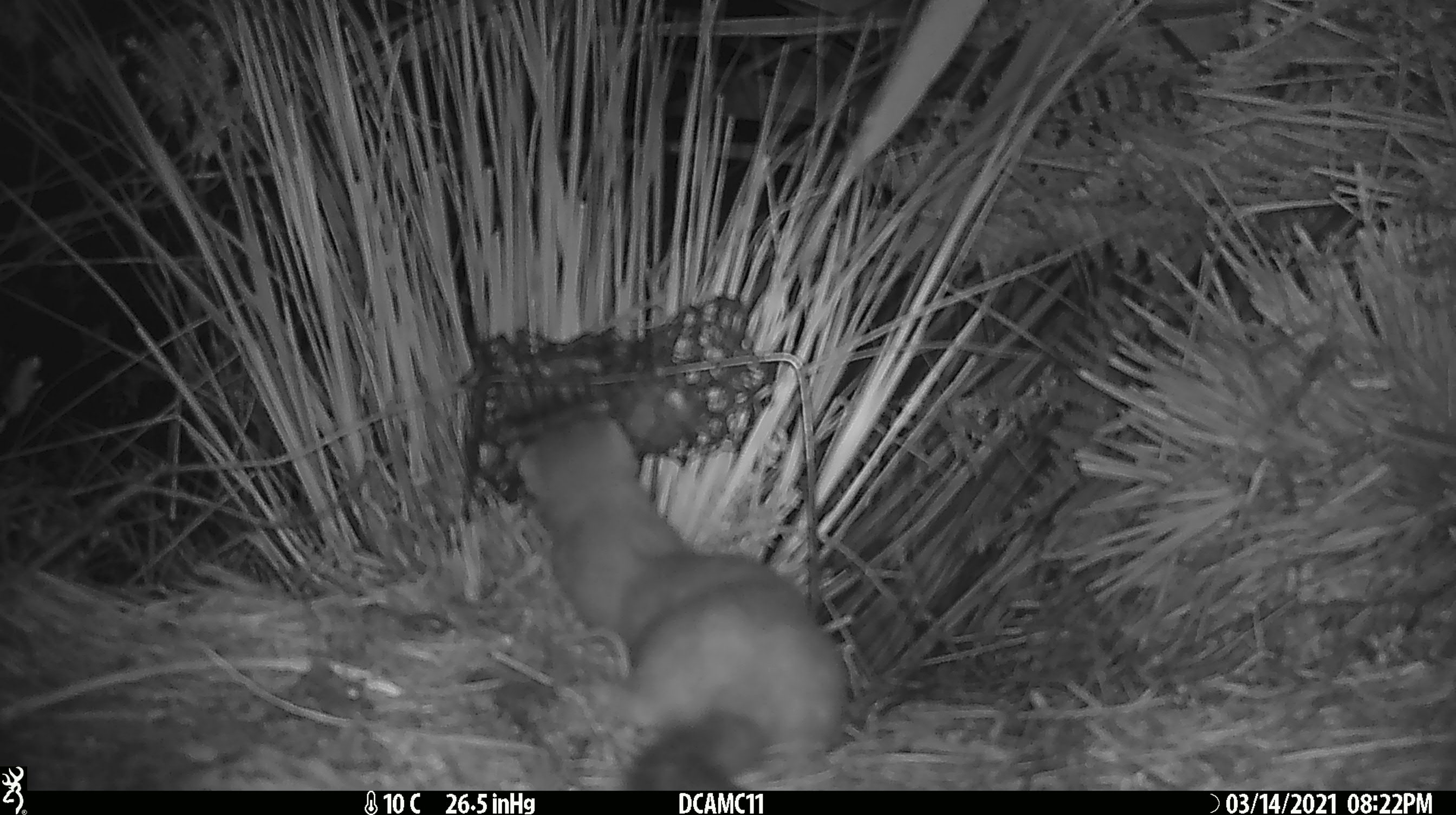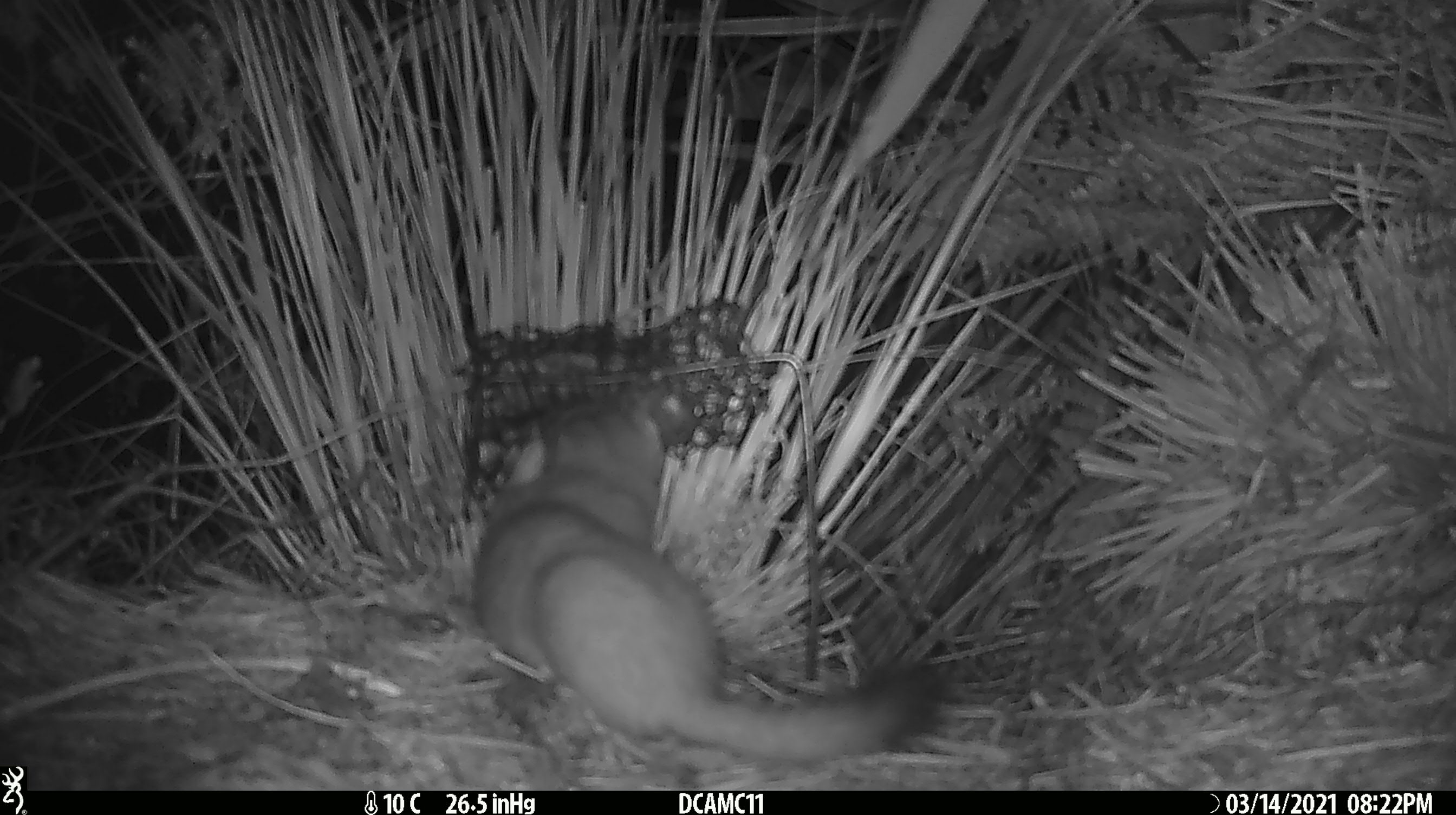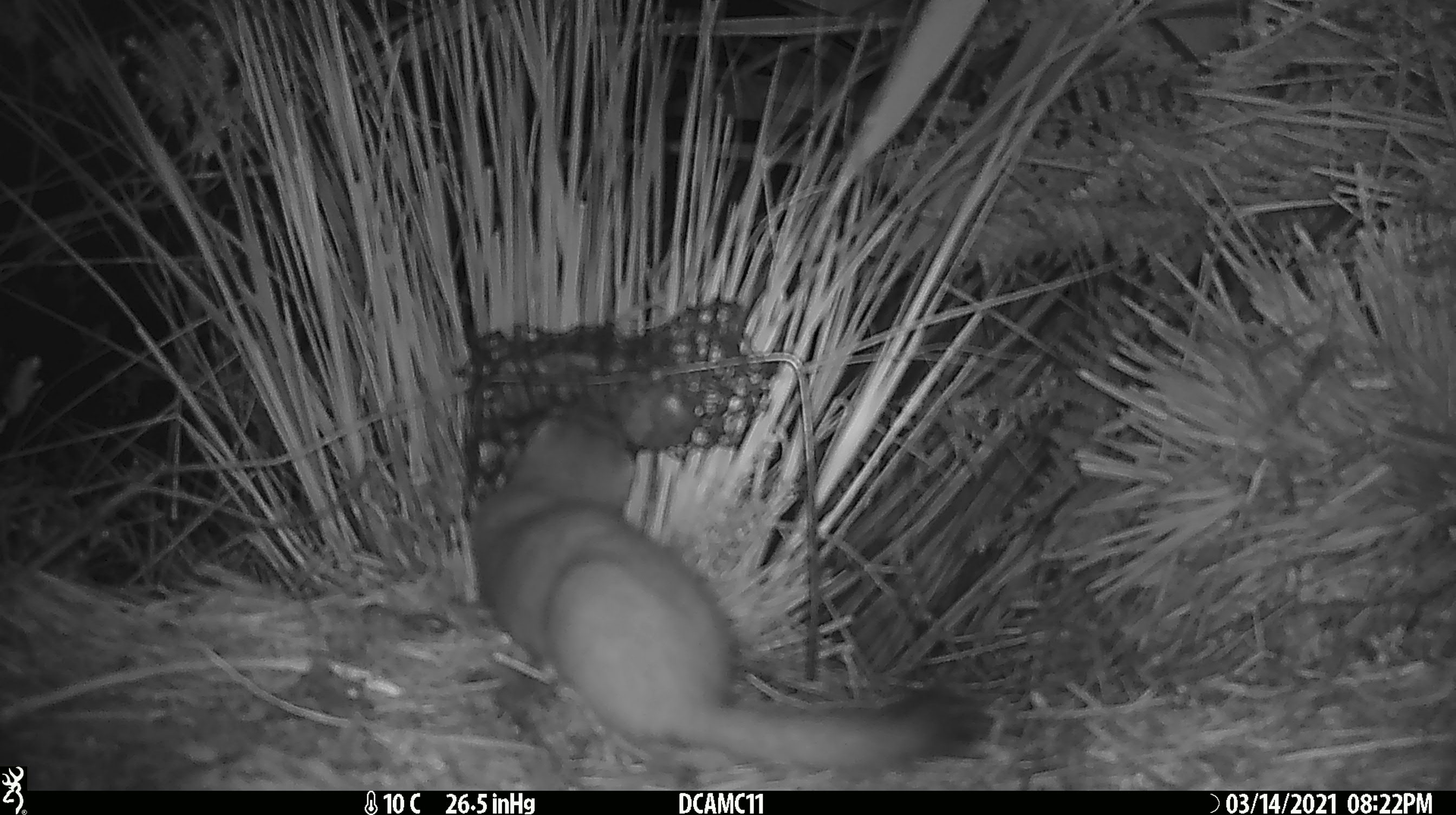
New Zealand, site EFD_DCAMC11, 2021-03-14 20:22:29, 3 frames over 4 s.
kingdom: Animalia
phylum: Chordata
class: Mammalia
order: Carnivora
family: Mustelidae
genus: Mustela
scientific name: Mustela erminea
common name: stoat